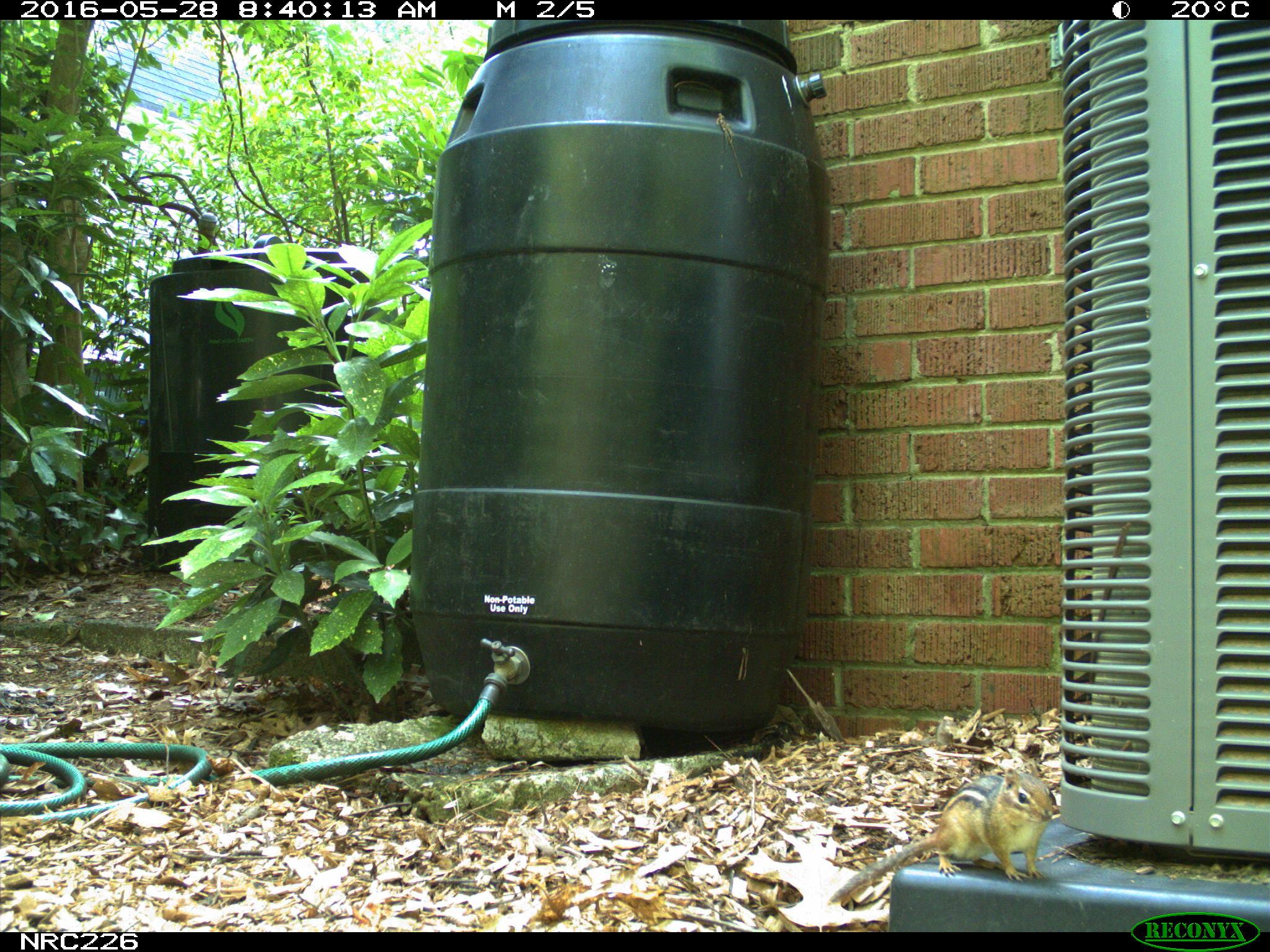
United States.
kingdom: Animalia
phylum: Chordata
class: Mammalia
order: Rodentia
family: Sciuridae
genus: Tamias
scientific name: Tamias striatus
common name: eastern chipmunk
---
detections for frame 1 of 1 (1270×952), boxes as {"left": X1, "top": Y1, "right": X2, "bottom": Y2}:
Eastern Chipmunk: {"left": 825, "top": 763, "right": 1059, "bottom": 908}